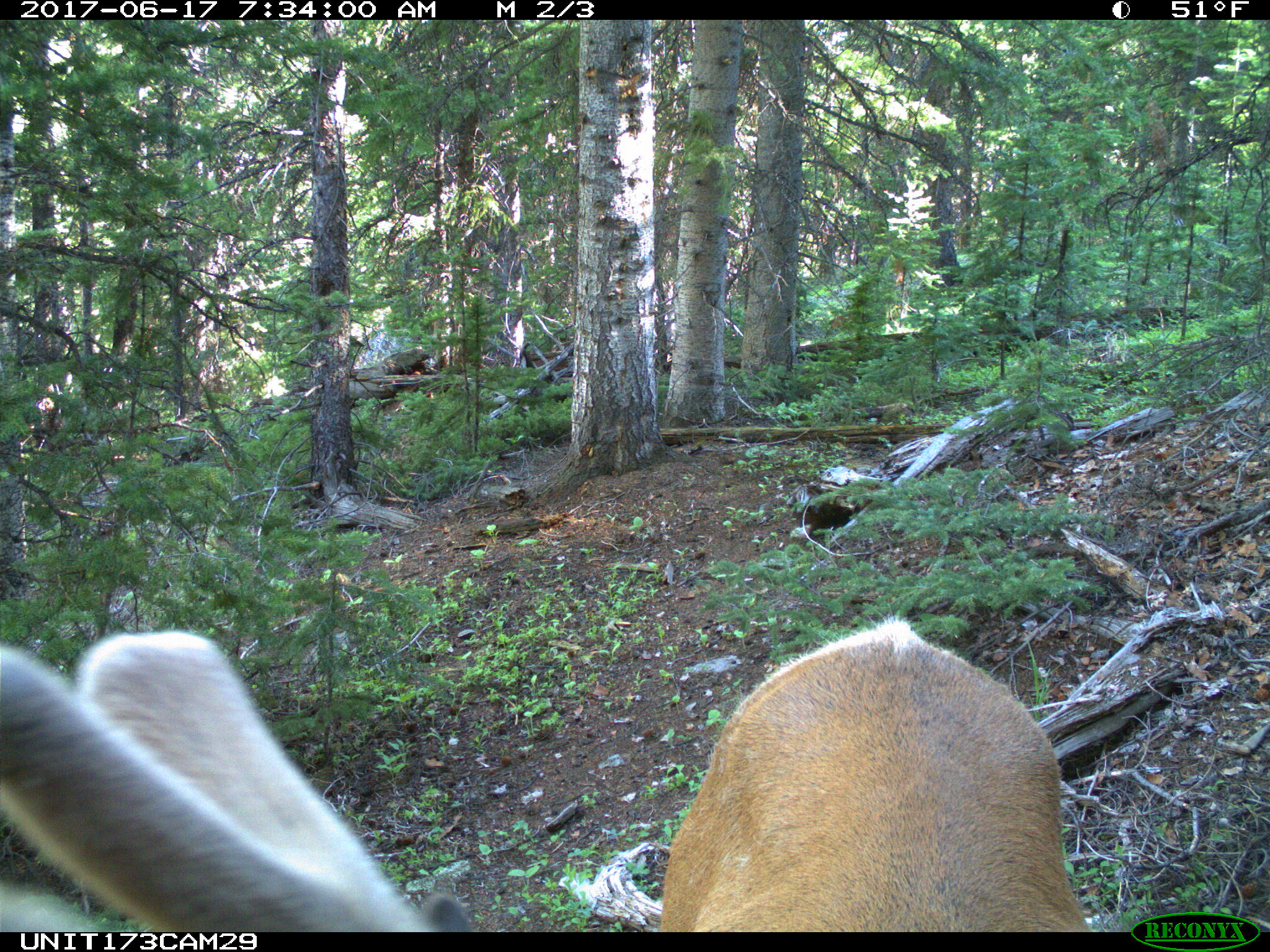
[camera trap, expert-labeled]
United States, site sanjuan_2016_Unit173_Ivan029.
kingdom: Animalia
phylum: Chordata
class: Mammalia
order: Artiodactyla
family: Cervidae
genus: Cervus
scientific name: Cervus elaphus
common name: red deer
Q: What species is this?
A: Cervus elaphus (red deer).